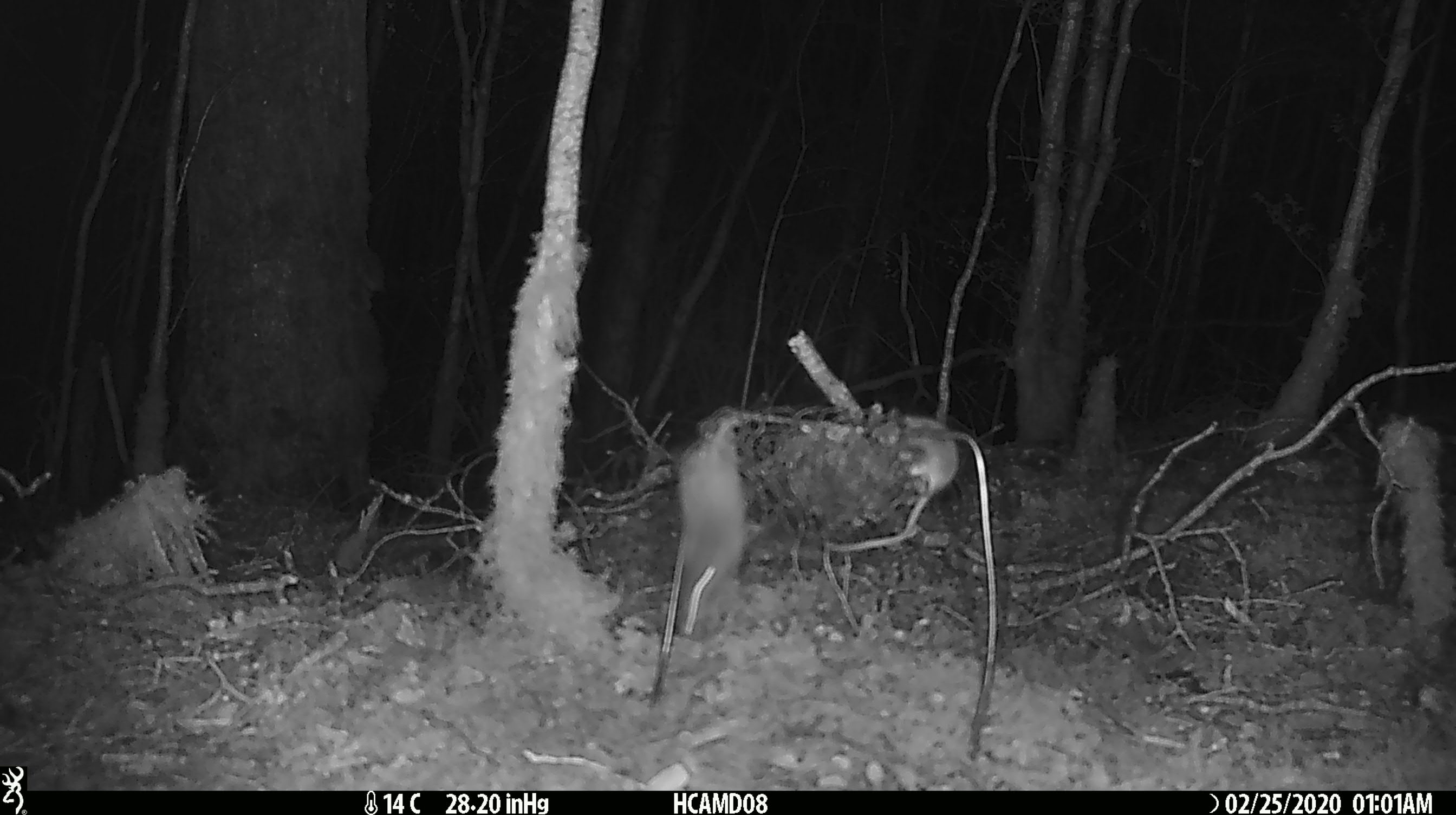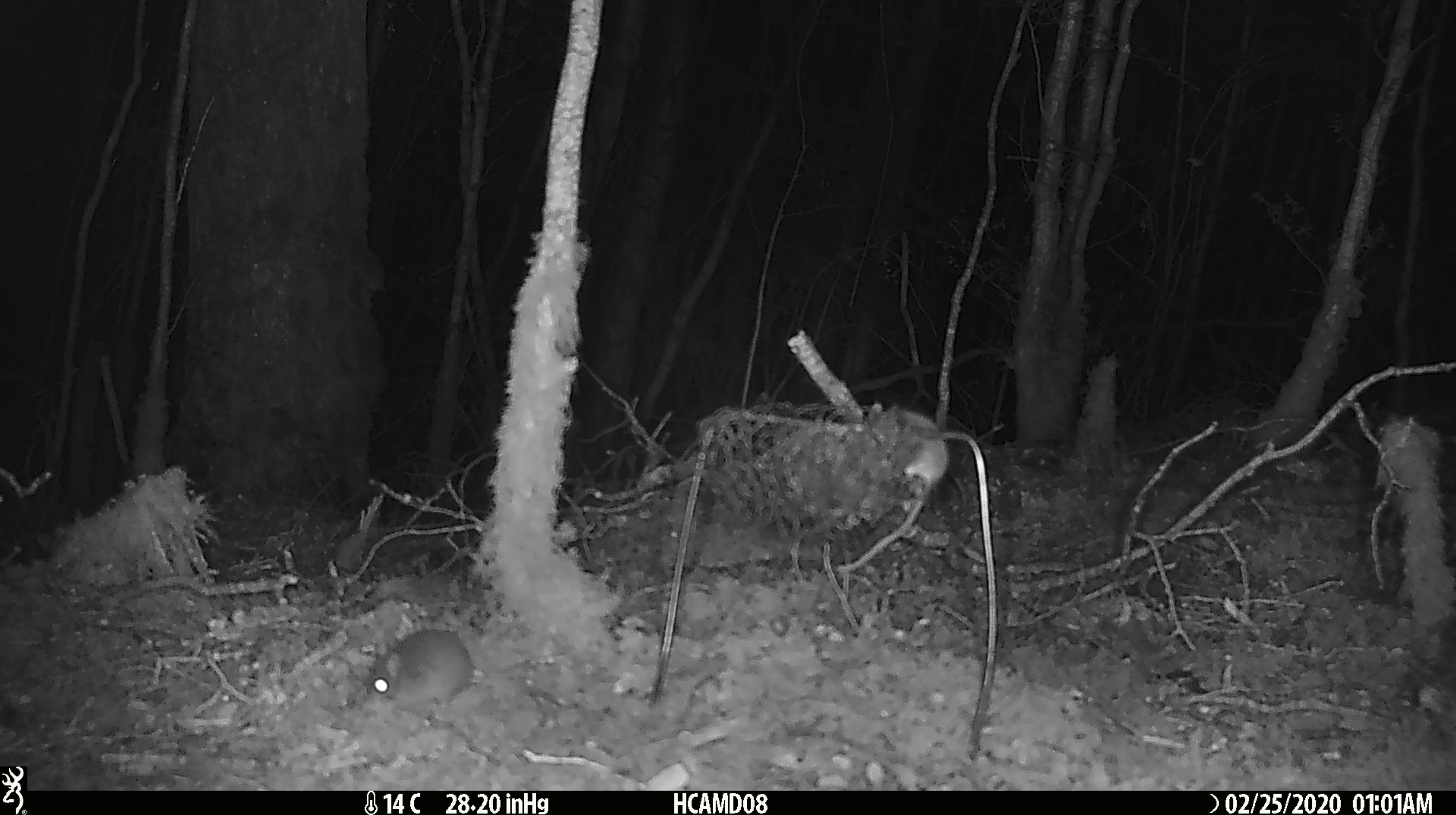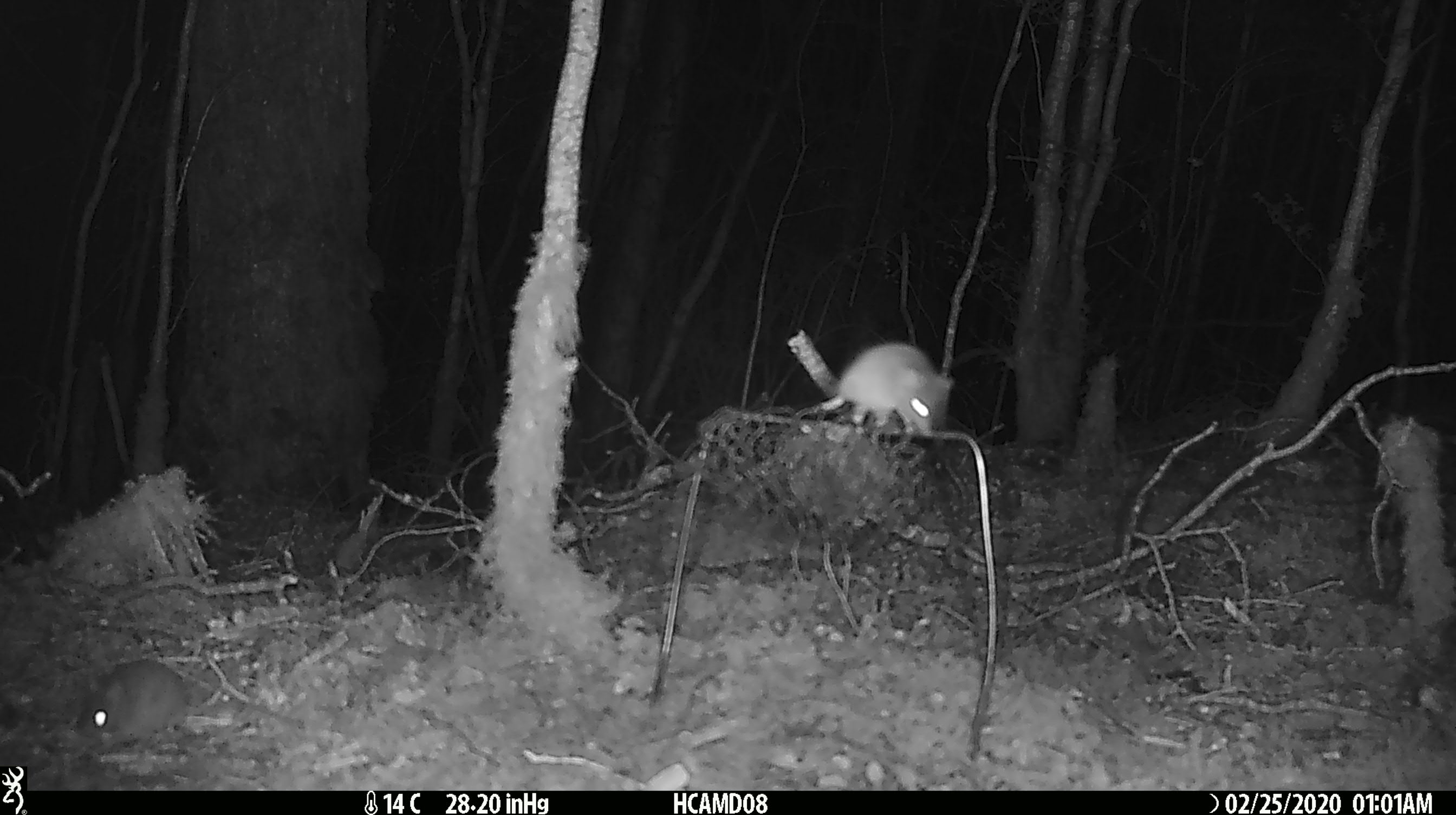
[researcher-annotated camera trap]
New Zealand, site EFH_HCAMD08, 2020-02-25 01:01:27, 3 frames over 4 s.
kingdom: Animalia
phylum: Chordata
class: Mammalia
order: Rodentia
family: Muridae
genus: Mus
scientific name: Mus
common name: mouse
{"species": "mouse (Mus)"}